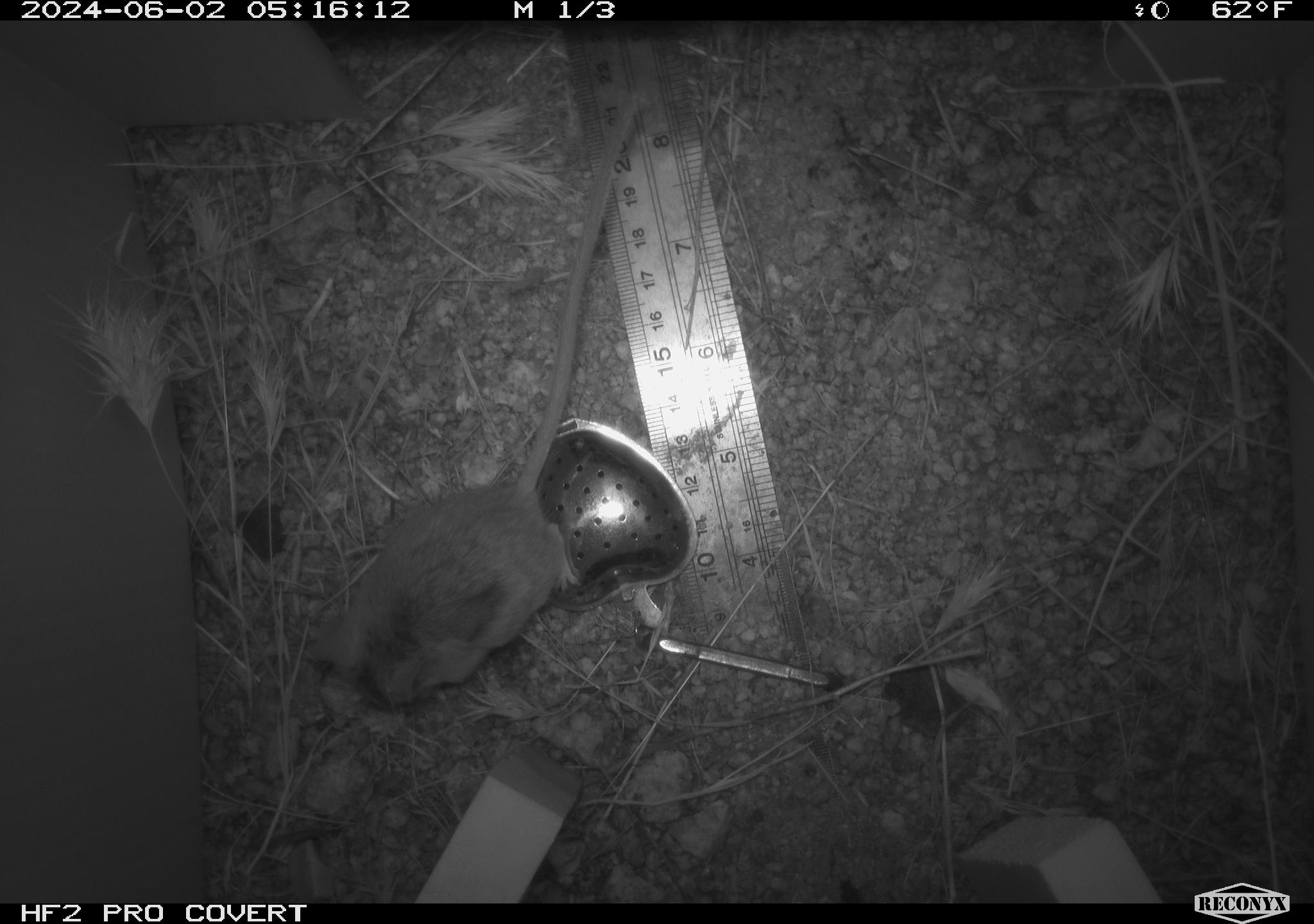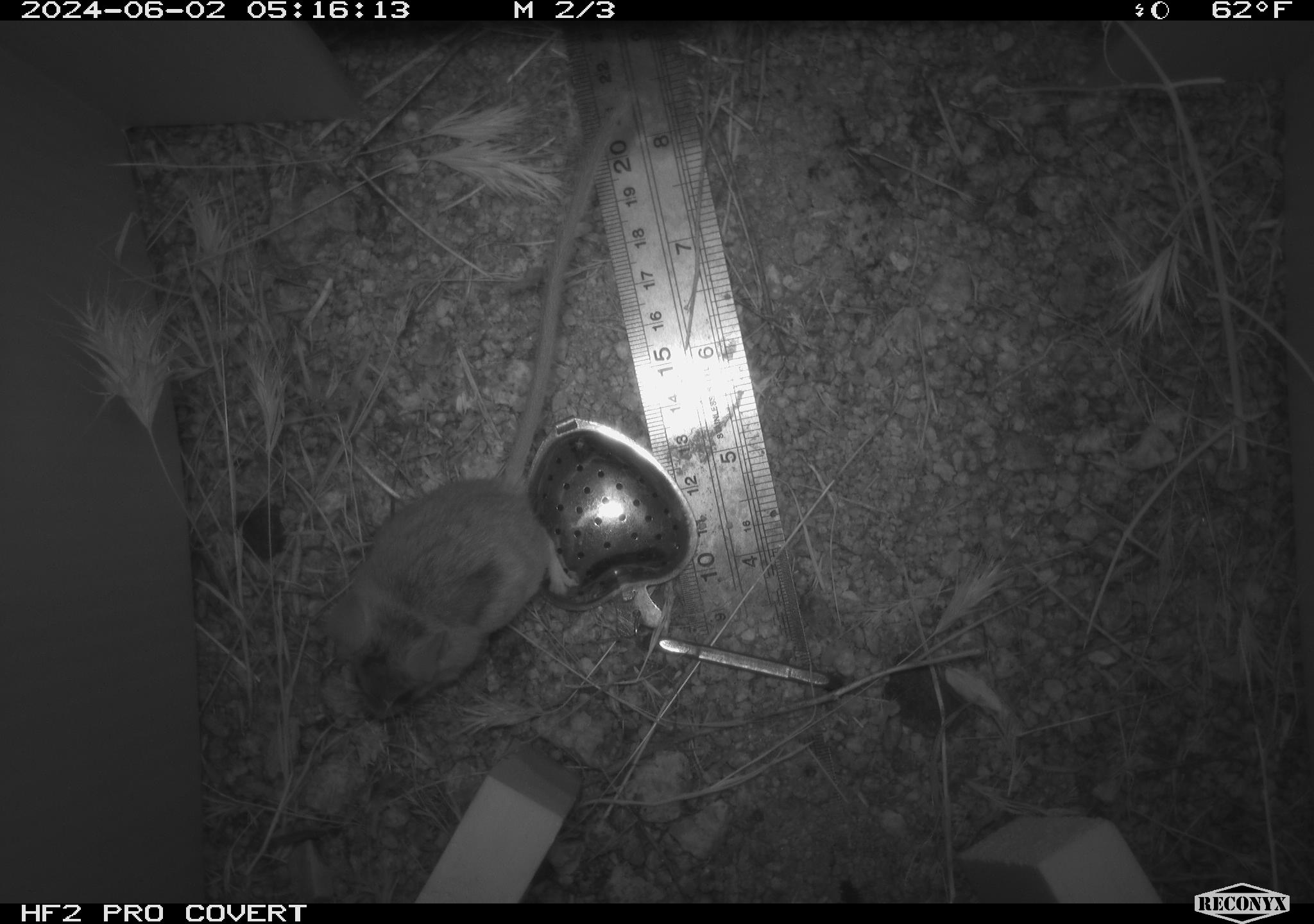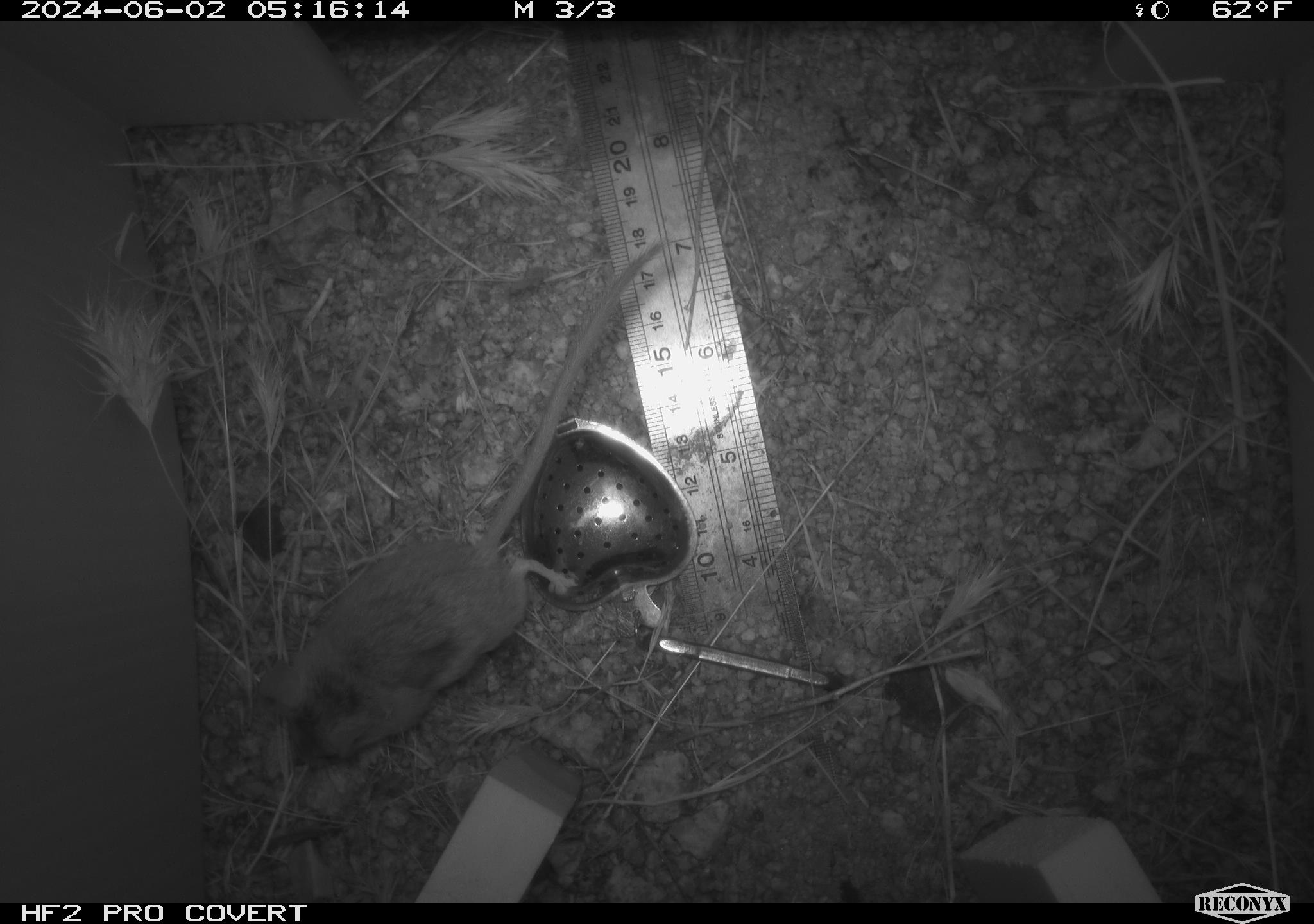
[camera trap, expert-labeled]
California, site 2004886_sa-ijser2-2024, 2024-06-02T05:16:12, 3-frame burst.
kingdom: Animalia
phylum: Chordata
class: Mammalia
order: Rodentia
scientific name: Rodentia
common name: mouse species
Mouse species (Rodentia).